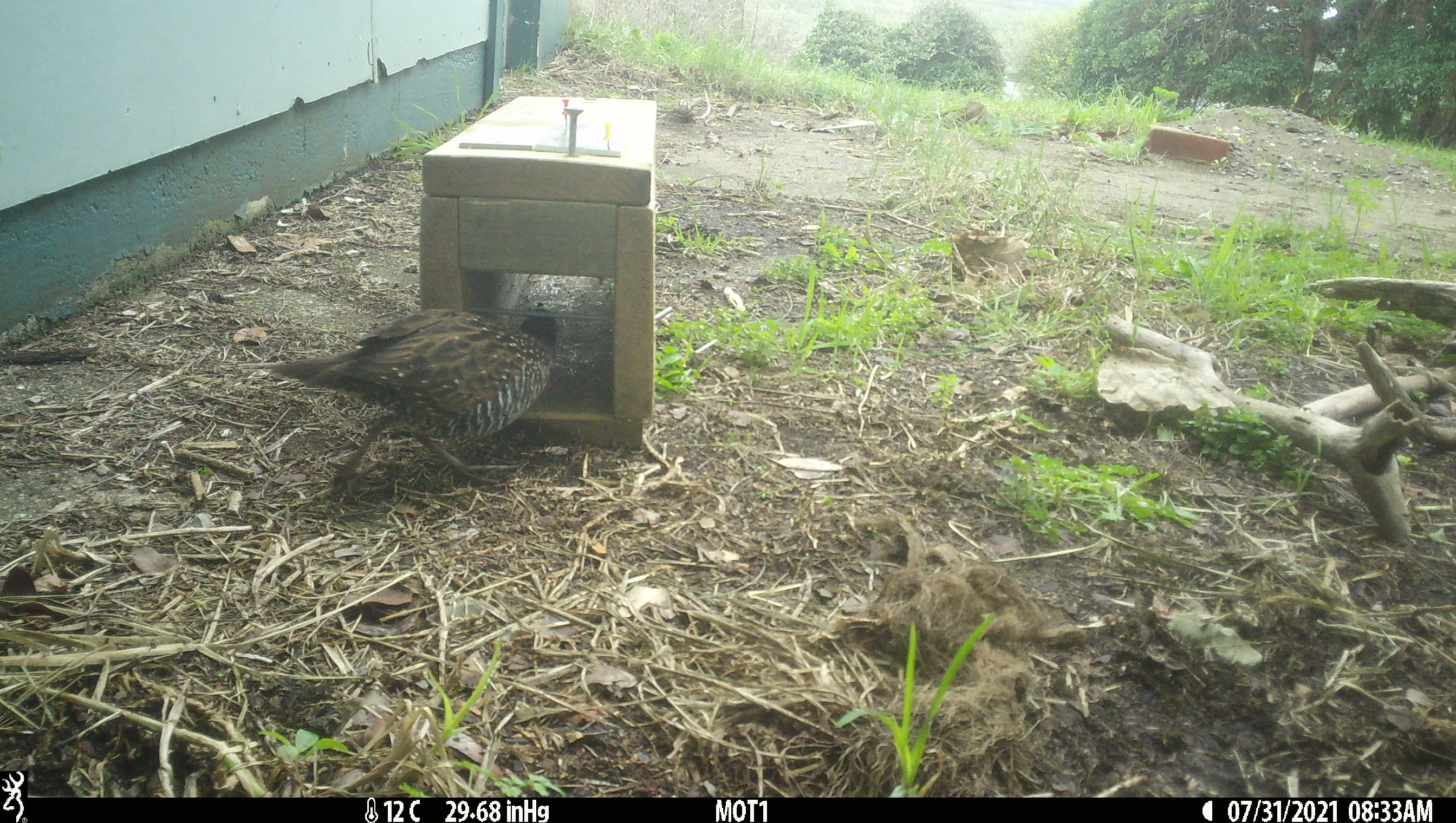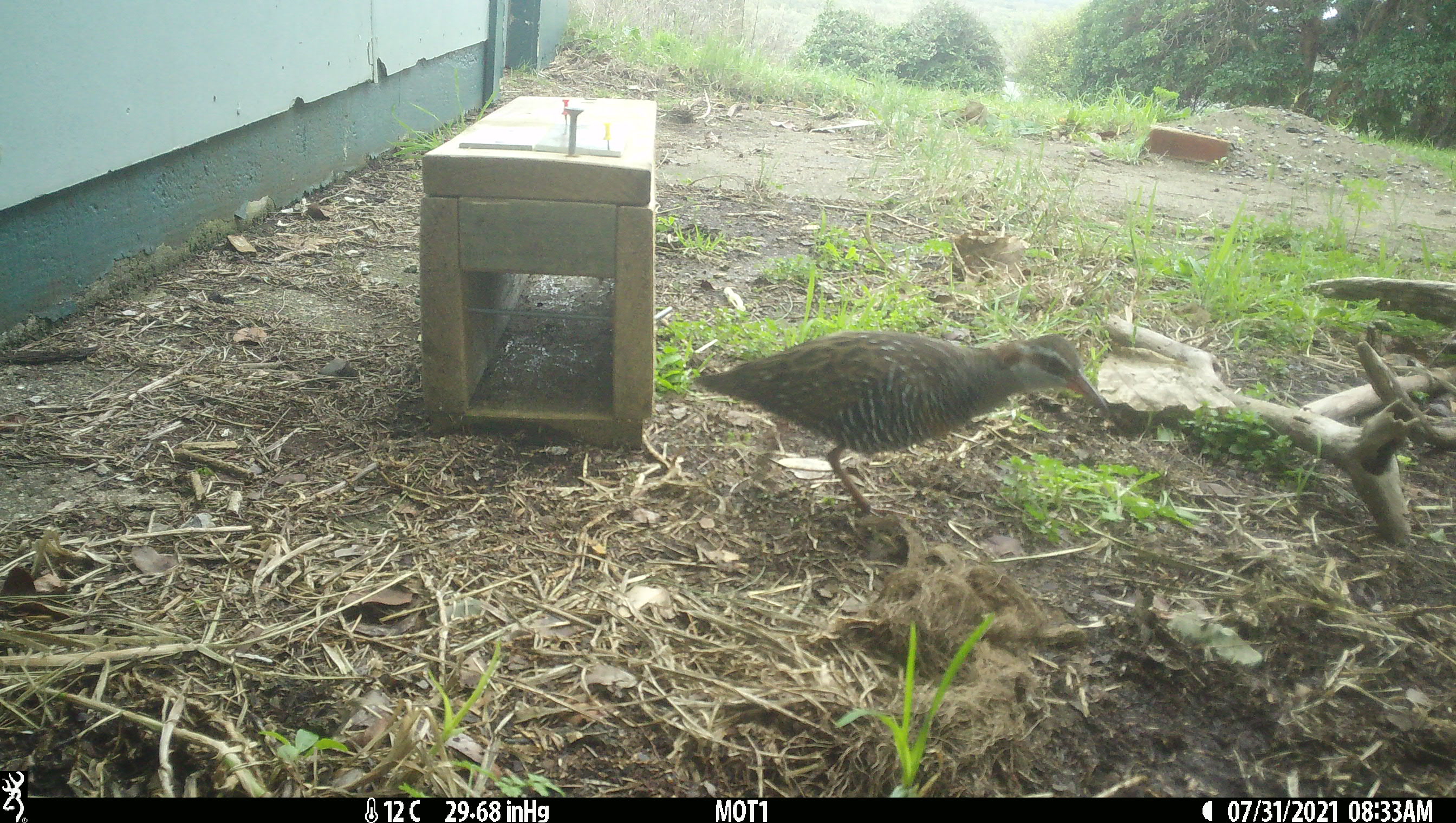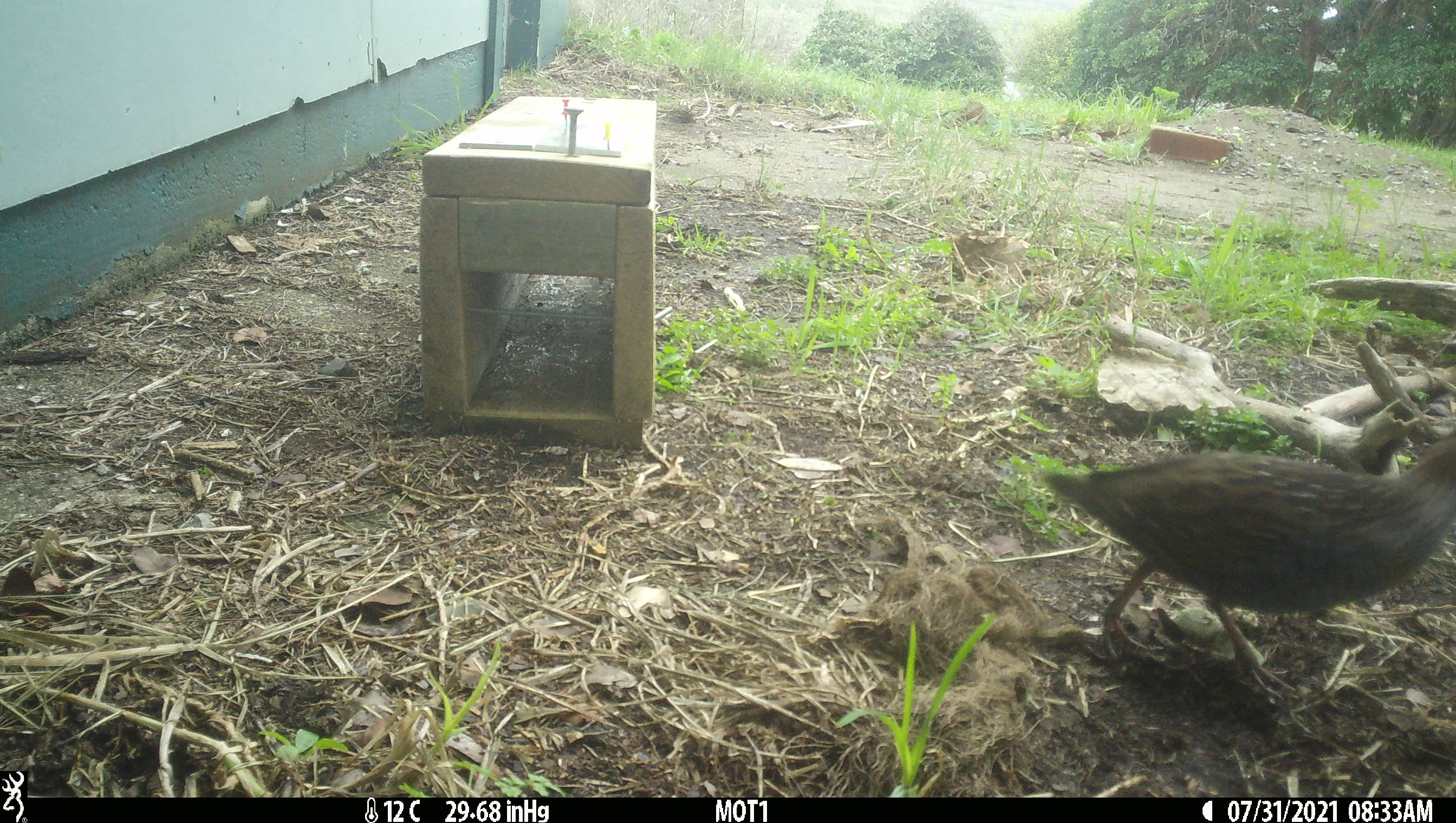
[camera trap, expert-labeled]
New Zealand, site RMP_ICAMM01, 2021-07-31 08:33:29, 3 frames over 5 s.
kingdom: Animalia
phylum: Chordata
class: Aves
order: Gruiformes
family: Rallidae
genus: Gallirallus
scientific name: Gallirallus philippensis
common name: buff-banded rail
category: banded rail